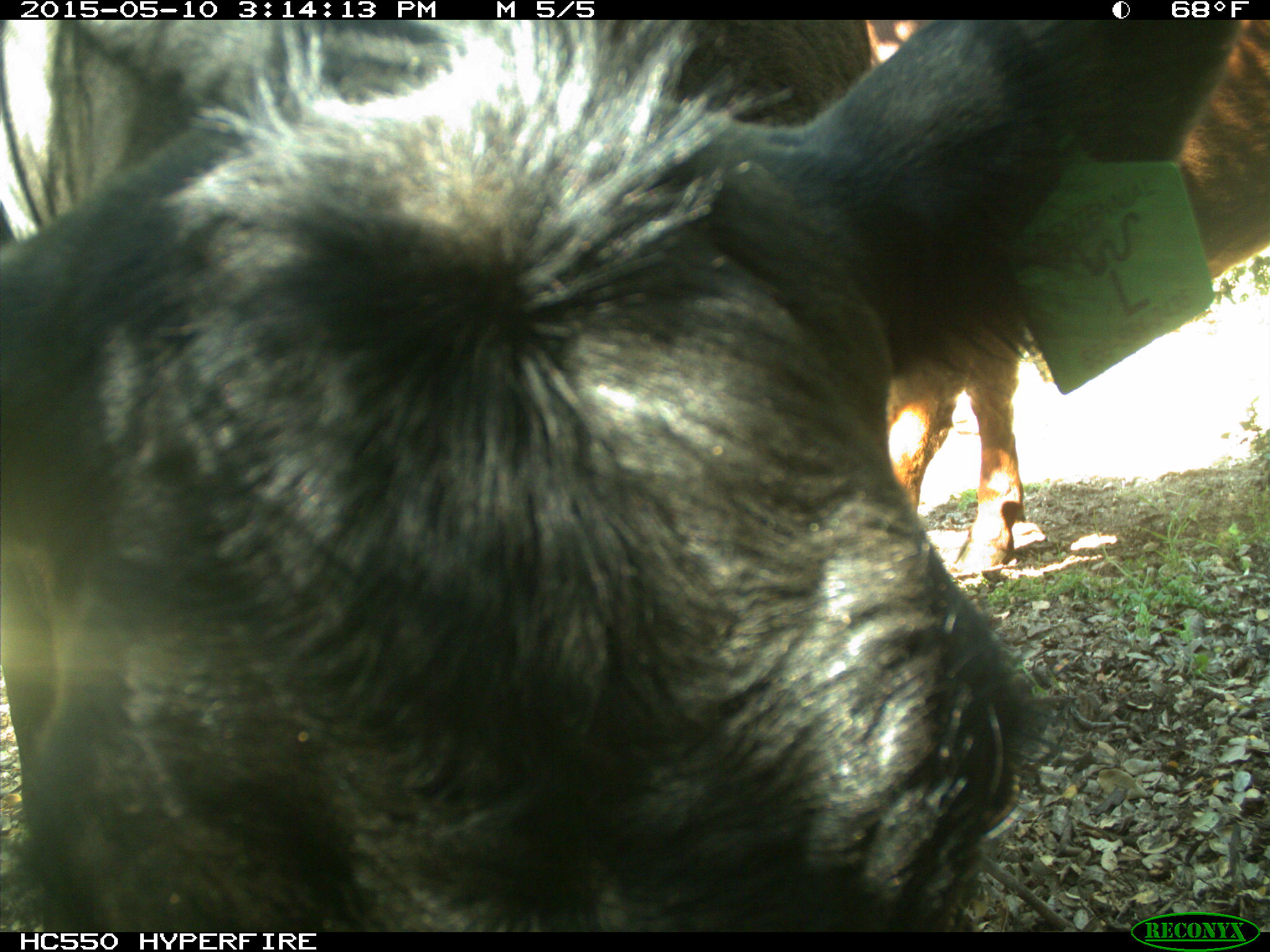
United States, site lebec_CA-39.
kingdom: Animalia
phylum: Chordata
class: Mammalia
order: Artiodactyla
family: Bovidae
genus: Bos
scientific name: Bos taurus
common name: domestic cow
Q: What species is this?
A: Bos taurus (domestic cow).